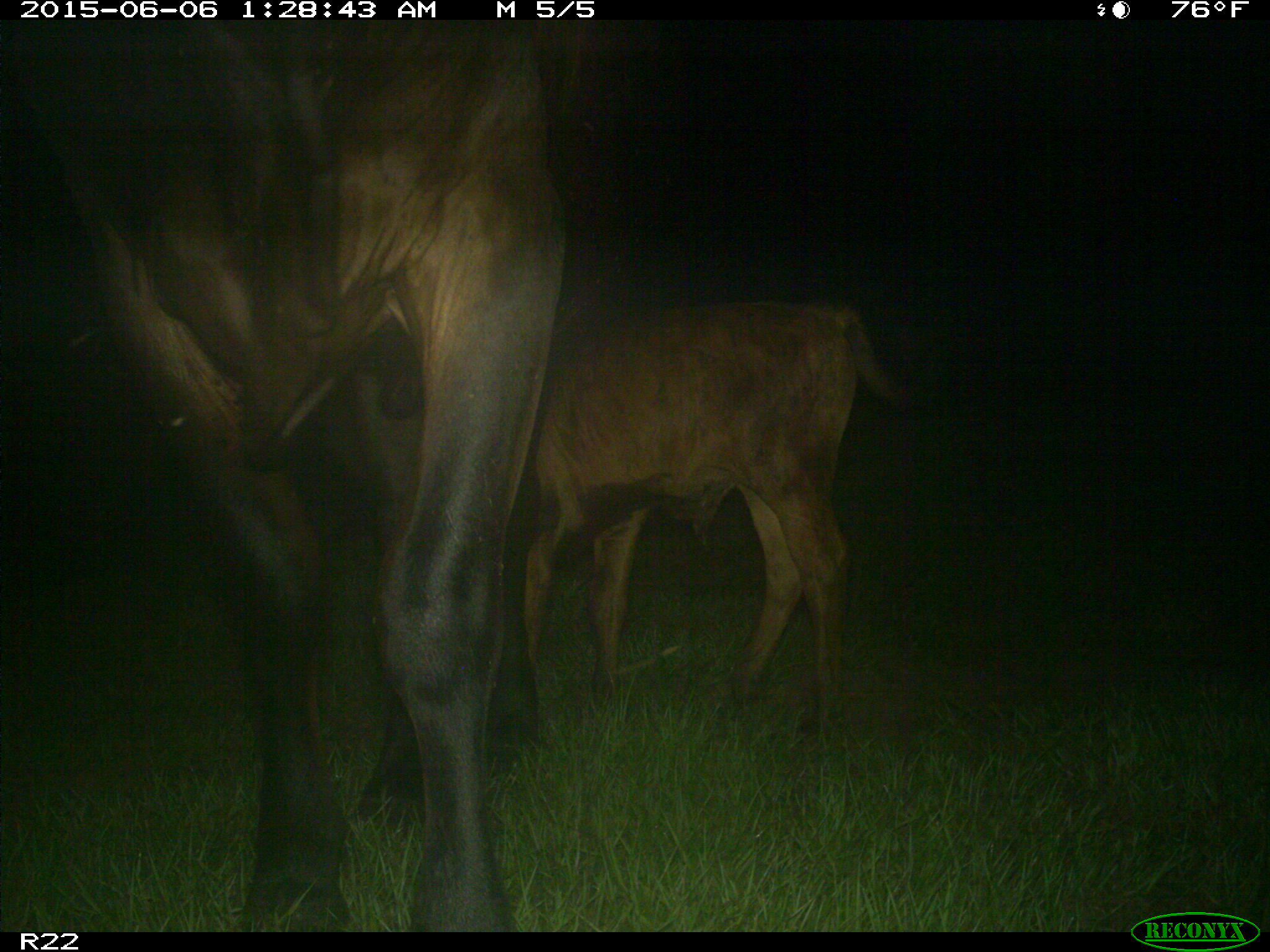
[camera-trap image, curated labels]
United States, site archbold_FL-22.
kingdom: Animalia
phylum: Chordata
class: Mammalia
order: Artiodactyla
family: Bovidae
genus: Bos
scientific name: Bos taurus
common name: domestic cow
Bos taurus (domestic cow).